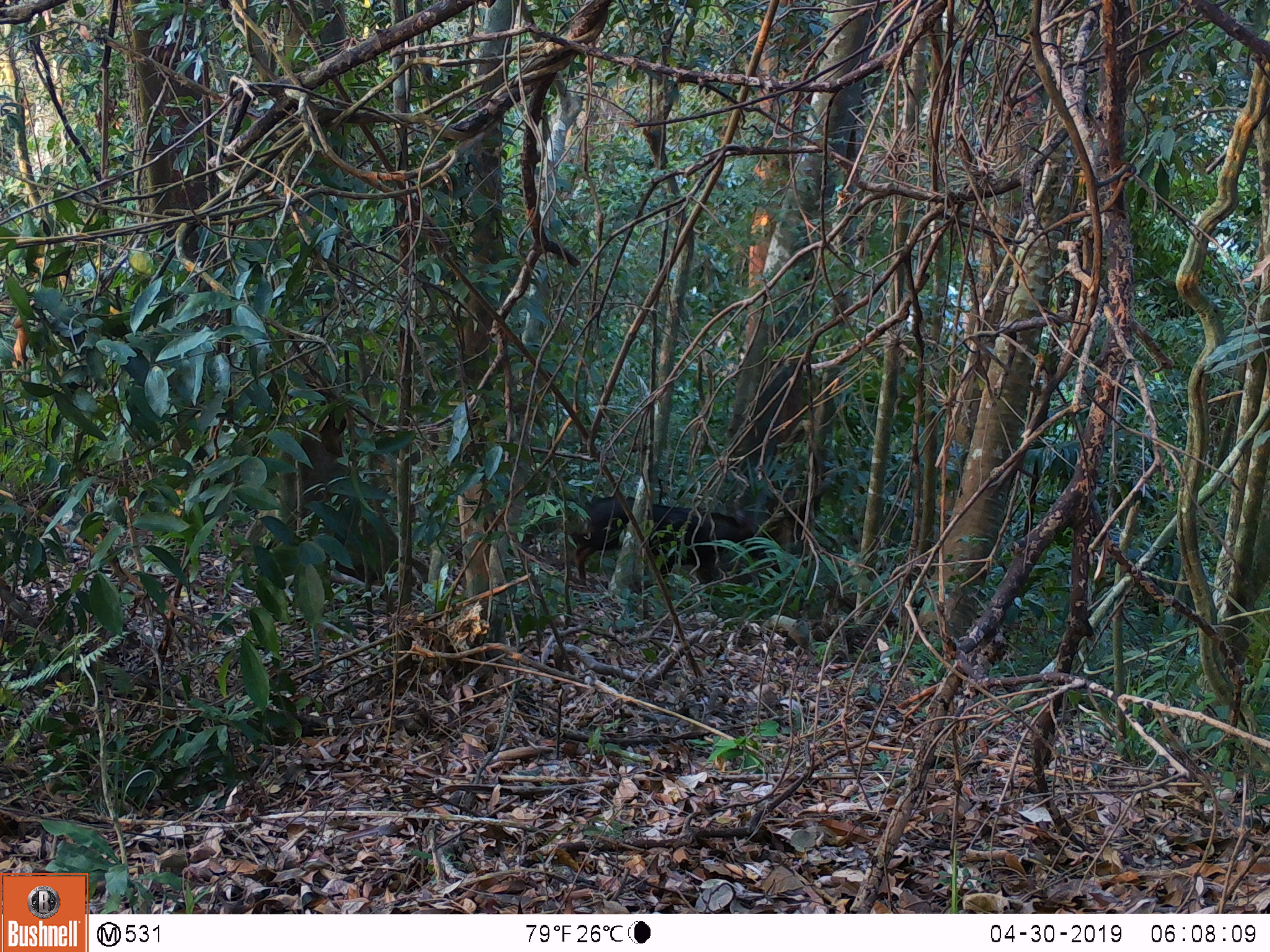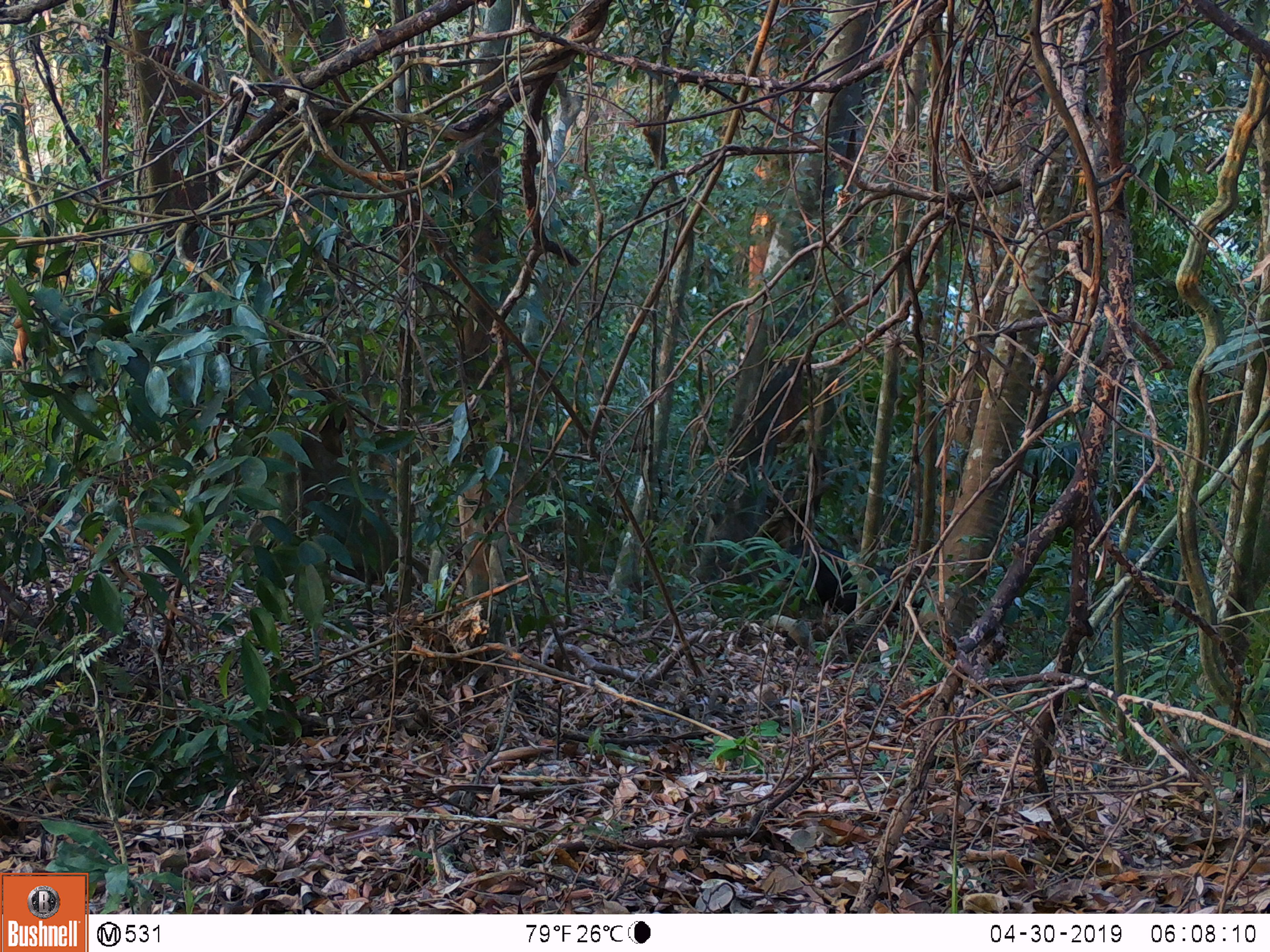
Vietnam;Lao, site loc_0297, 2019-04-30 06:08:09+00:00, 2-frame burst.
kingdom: Animalia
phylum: Chordata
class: Mammalia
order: Artiodactyla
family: Bovidae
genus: Capricornis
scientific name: Capricornis sumatraensis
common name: chinese serow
Chinese serow (Capricornis sumatraensis). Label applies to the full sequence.